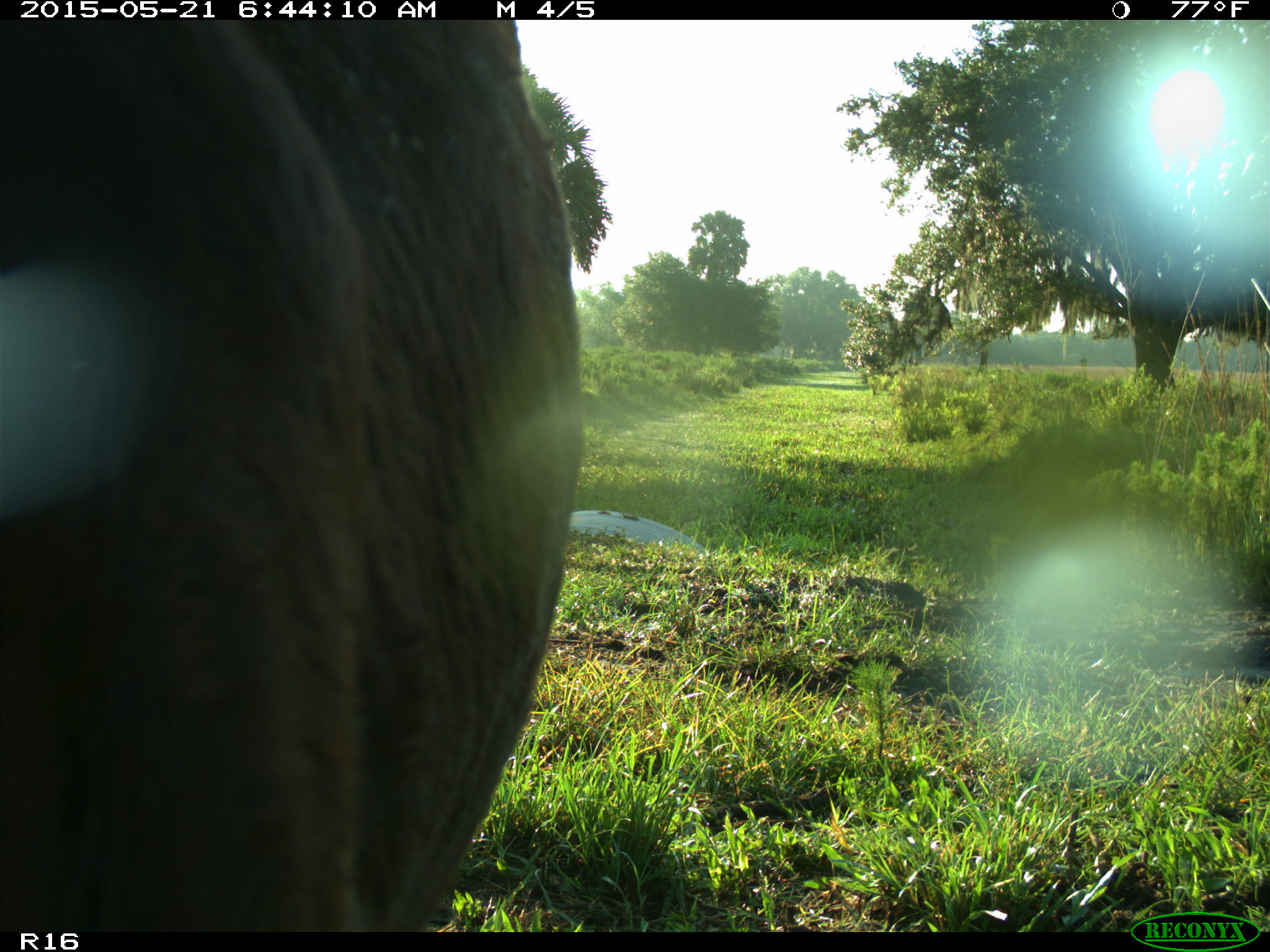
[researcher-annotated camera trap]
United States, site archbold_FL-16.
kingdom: Animalia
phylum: Chordata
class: Mammalia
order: Artiodactyla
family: Bovidae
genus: Bos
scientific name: Bos taurus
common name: domestic cow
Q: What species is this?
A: Bos taurus (domestic cow).